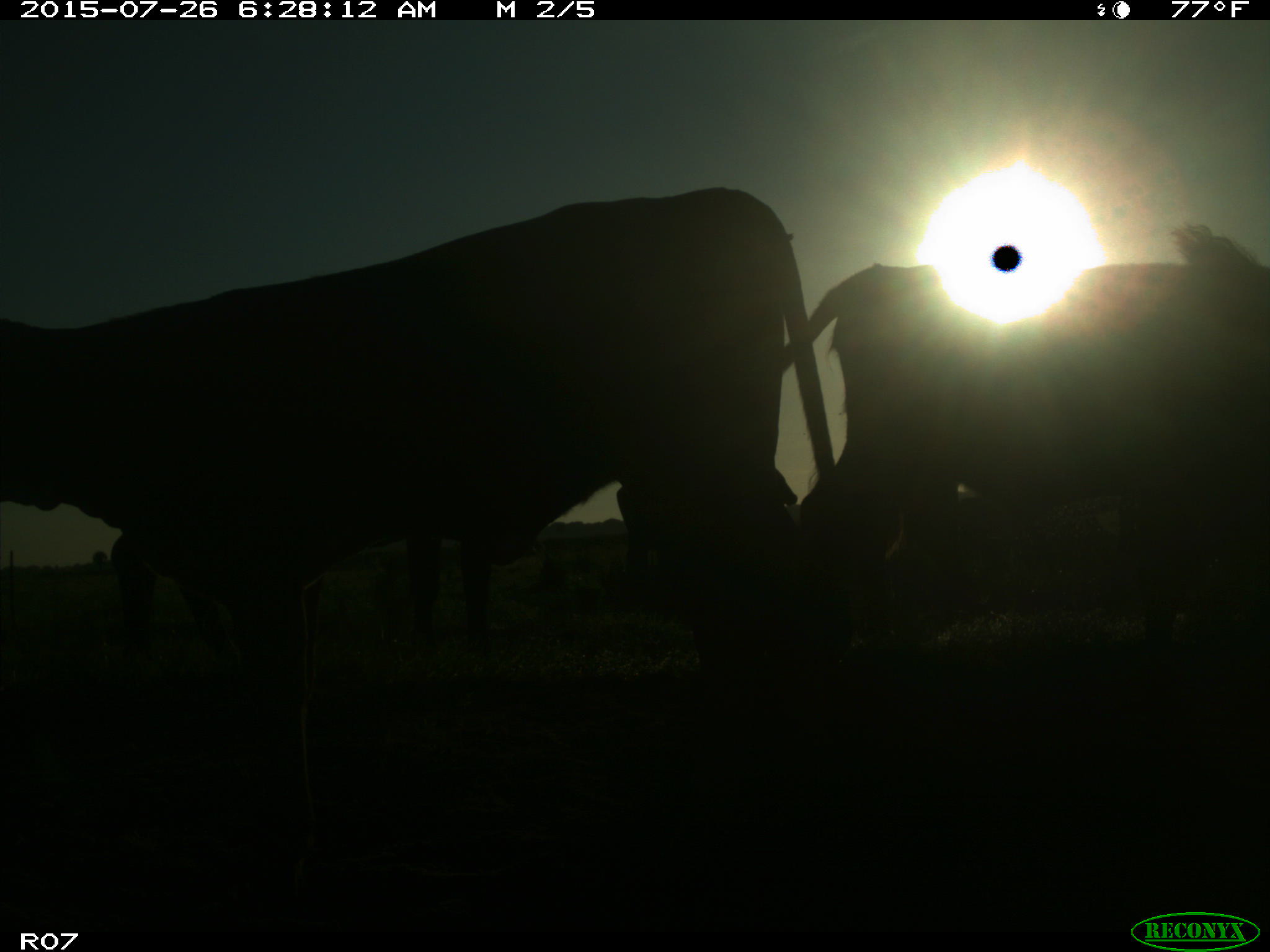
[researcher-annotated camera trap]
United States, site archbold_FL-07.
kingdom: Animalia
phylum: Chordata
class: Mammalia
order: Artiodactyla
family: Bovidae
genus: Bos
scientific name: Bos taurus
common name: domestic cow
Bos taurus (domestic cow).